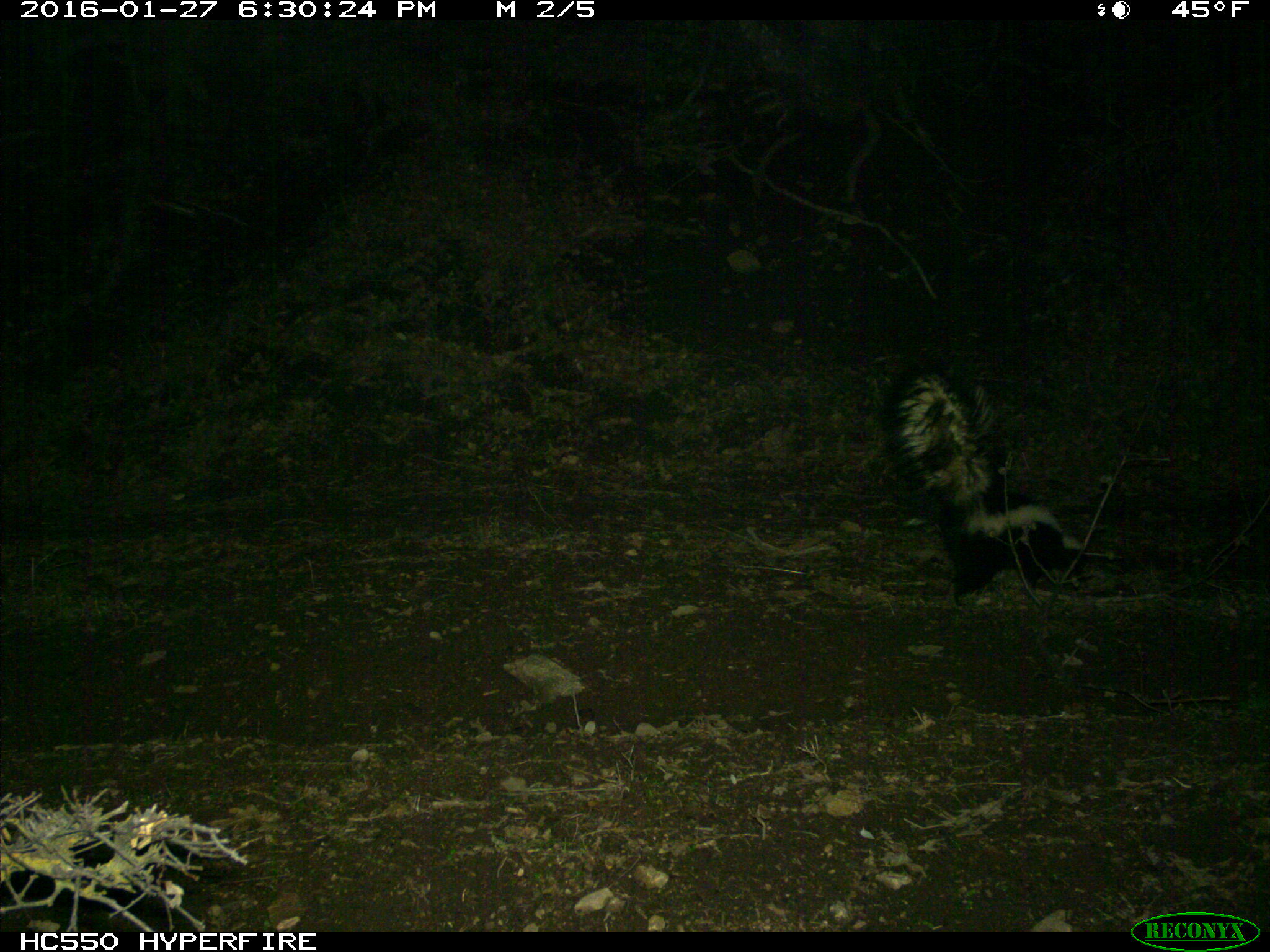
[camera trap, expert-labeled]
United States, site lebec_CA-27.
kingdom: Animalia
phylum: Chordata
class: Mammalia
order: Carnivora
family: Mephitidae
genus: Mephitis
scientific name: Mephitis mephitis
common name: striped skunk